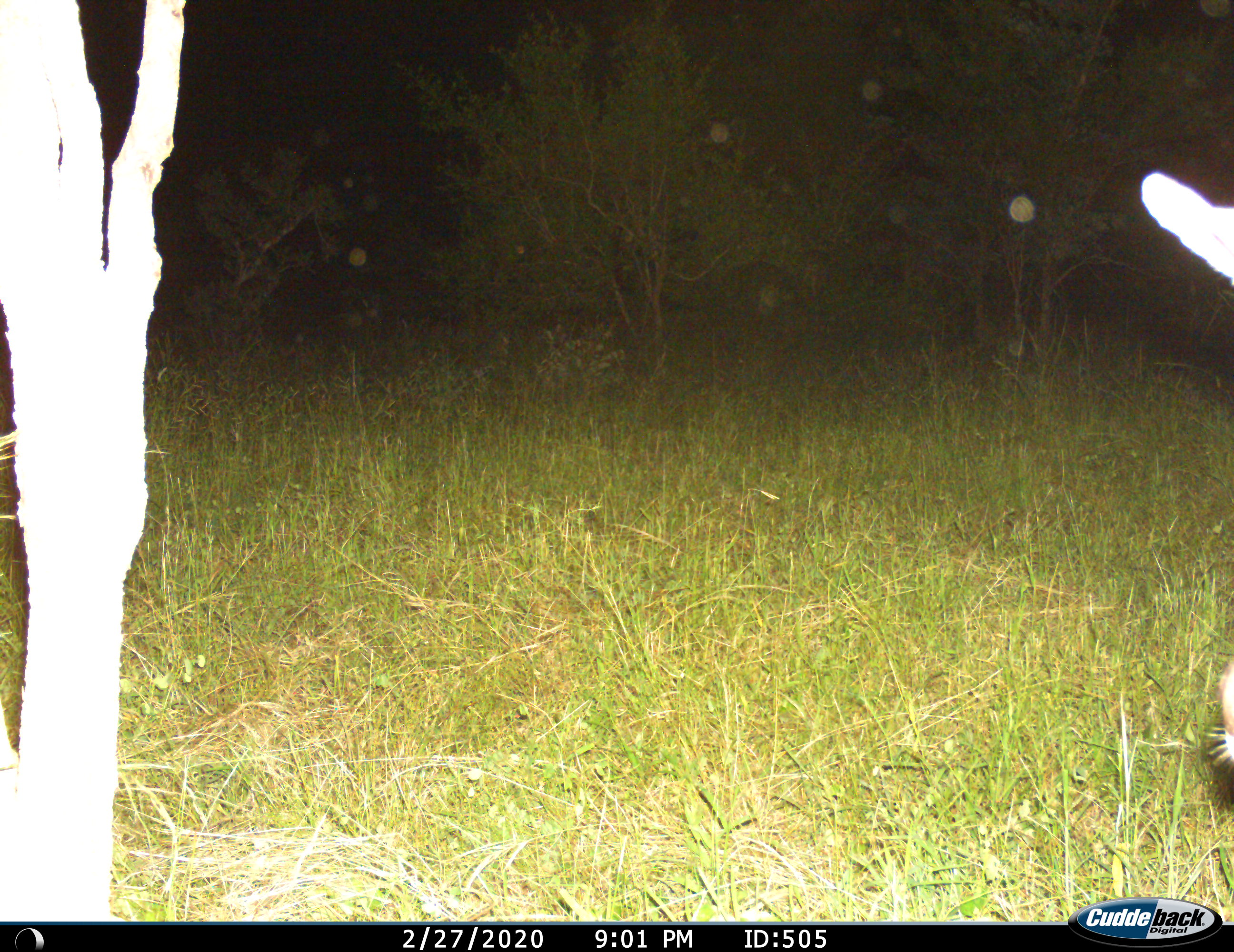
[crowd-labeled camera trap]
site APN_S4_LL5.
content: unidentified animal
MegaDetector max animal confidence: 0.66